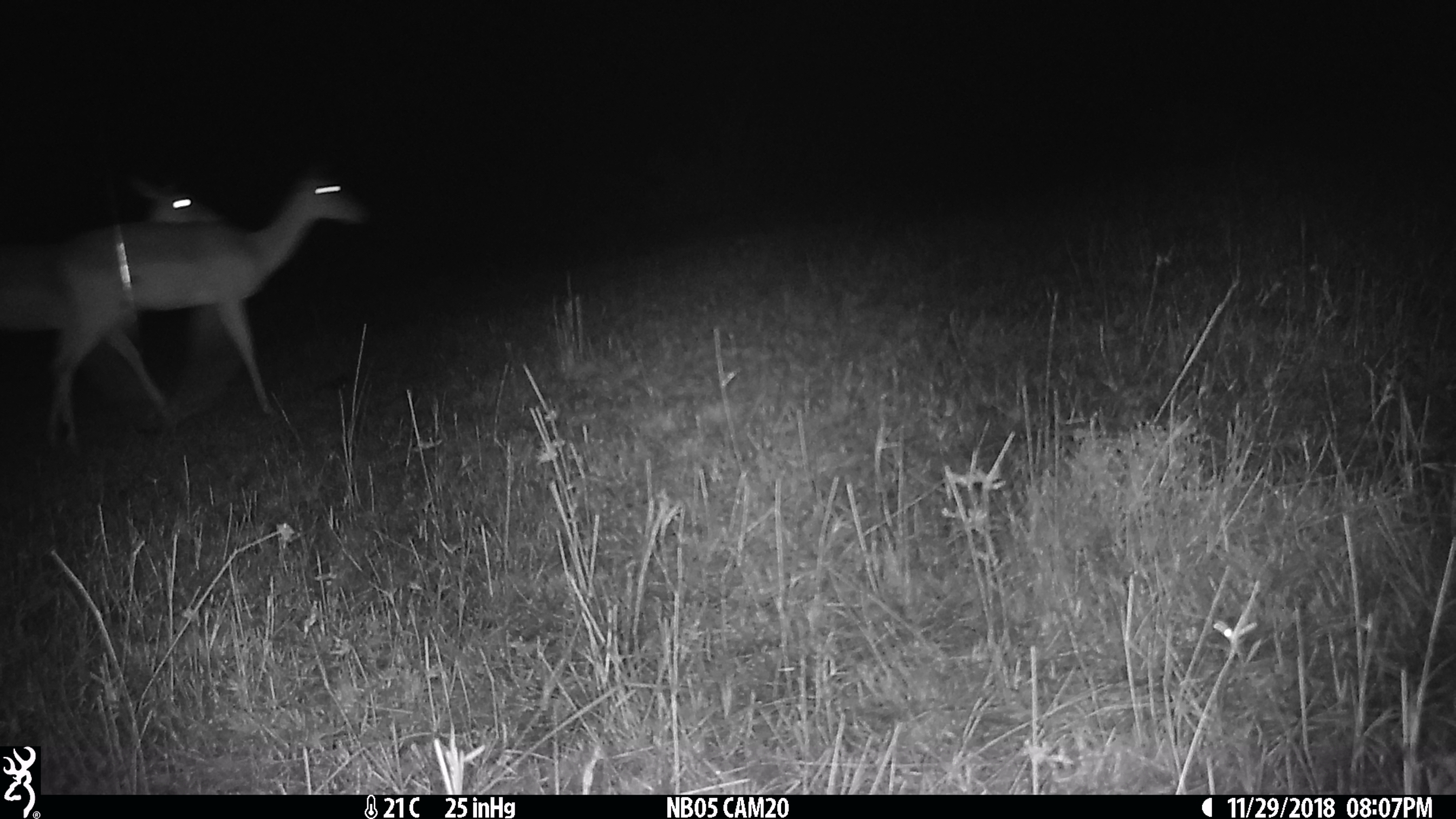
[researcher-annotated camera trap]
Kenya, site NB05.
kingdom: Animalia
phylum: Chordata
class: Mammalia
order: Artiodactyla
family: Bovidae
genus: Aepyceros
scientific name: Aepyceros melampus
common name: impala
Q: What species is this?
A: Impala (Aepyceros melampus).